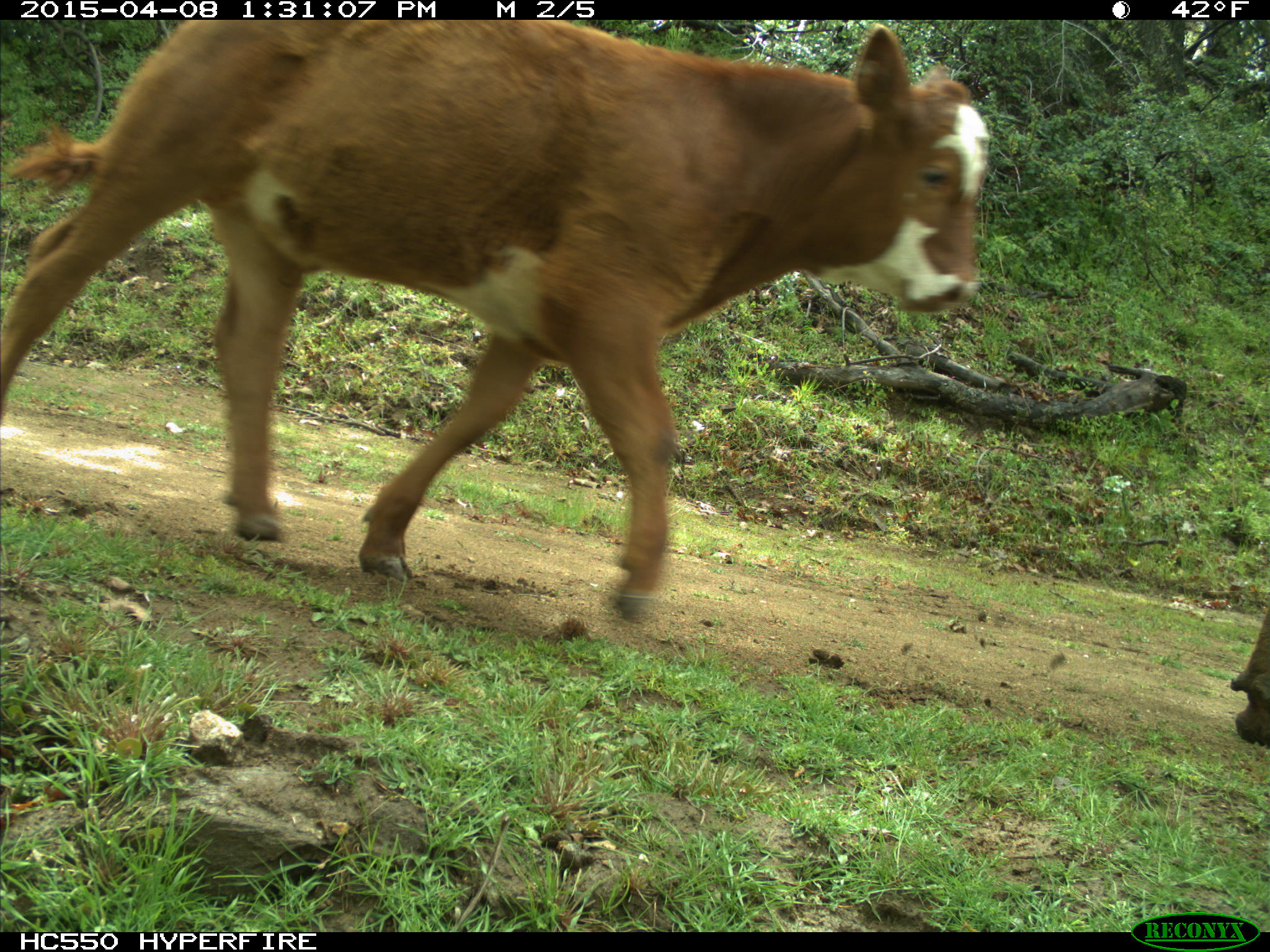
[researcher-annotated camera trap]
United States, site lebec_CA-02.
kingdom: Animalia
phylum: Chordata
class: Mammalia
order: Artiodactyla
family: Bovidae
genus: Bos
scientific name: Bos taurus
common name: domestic cow